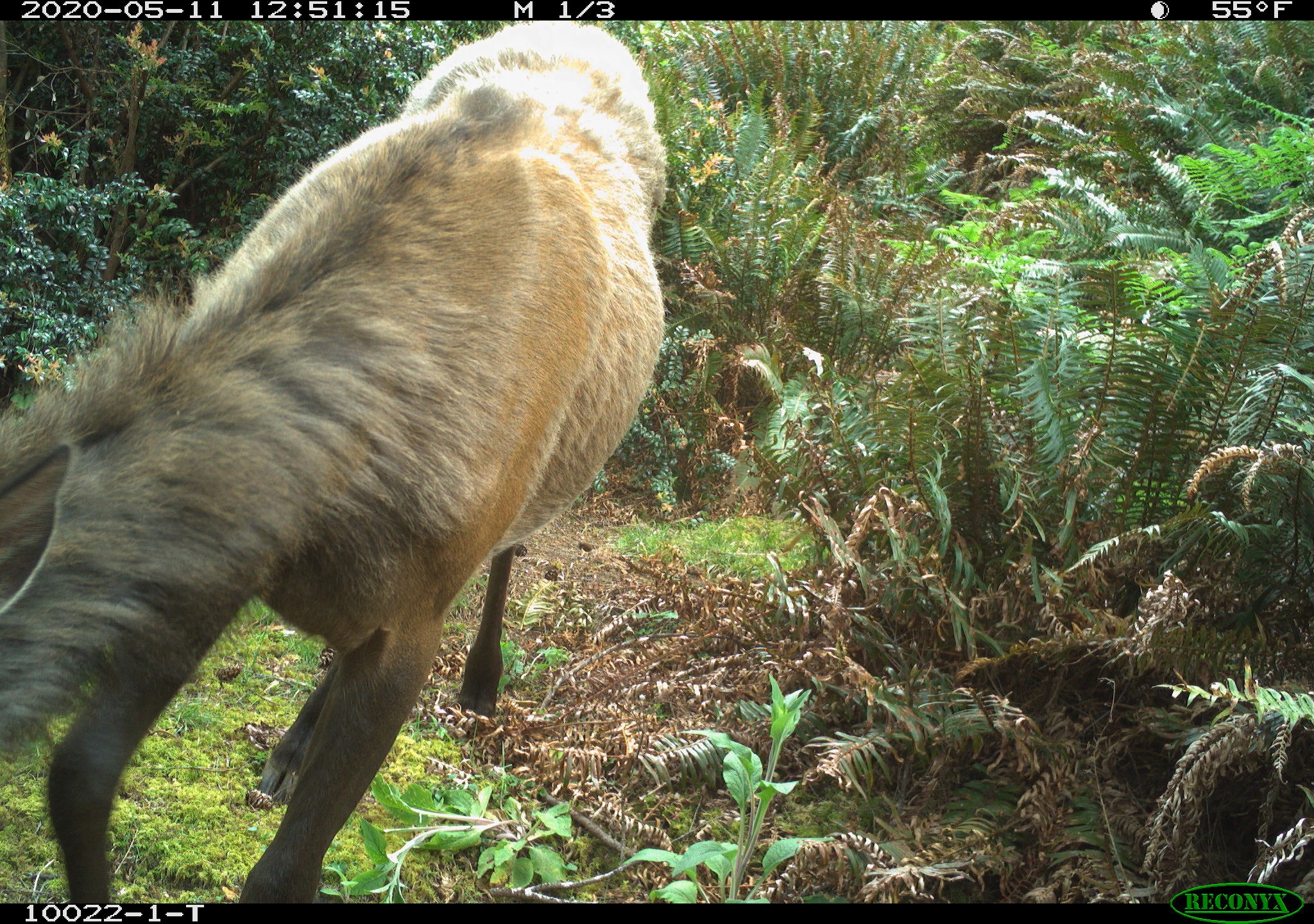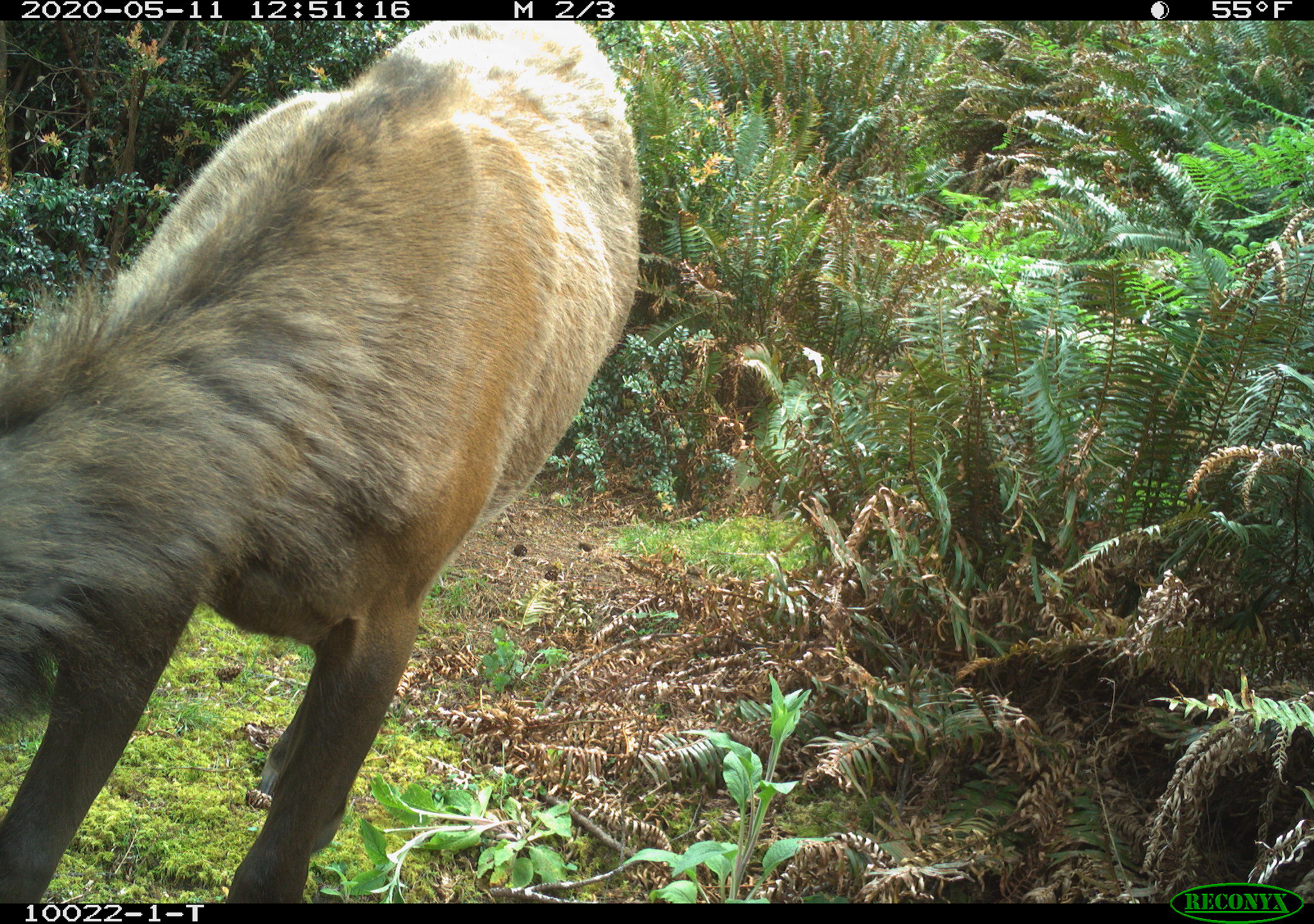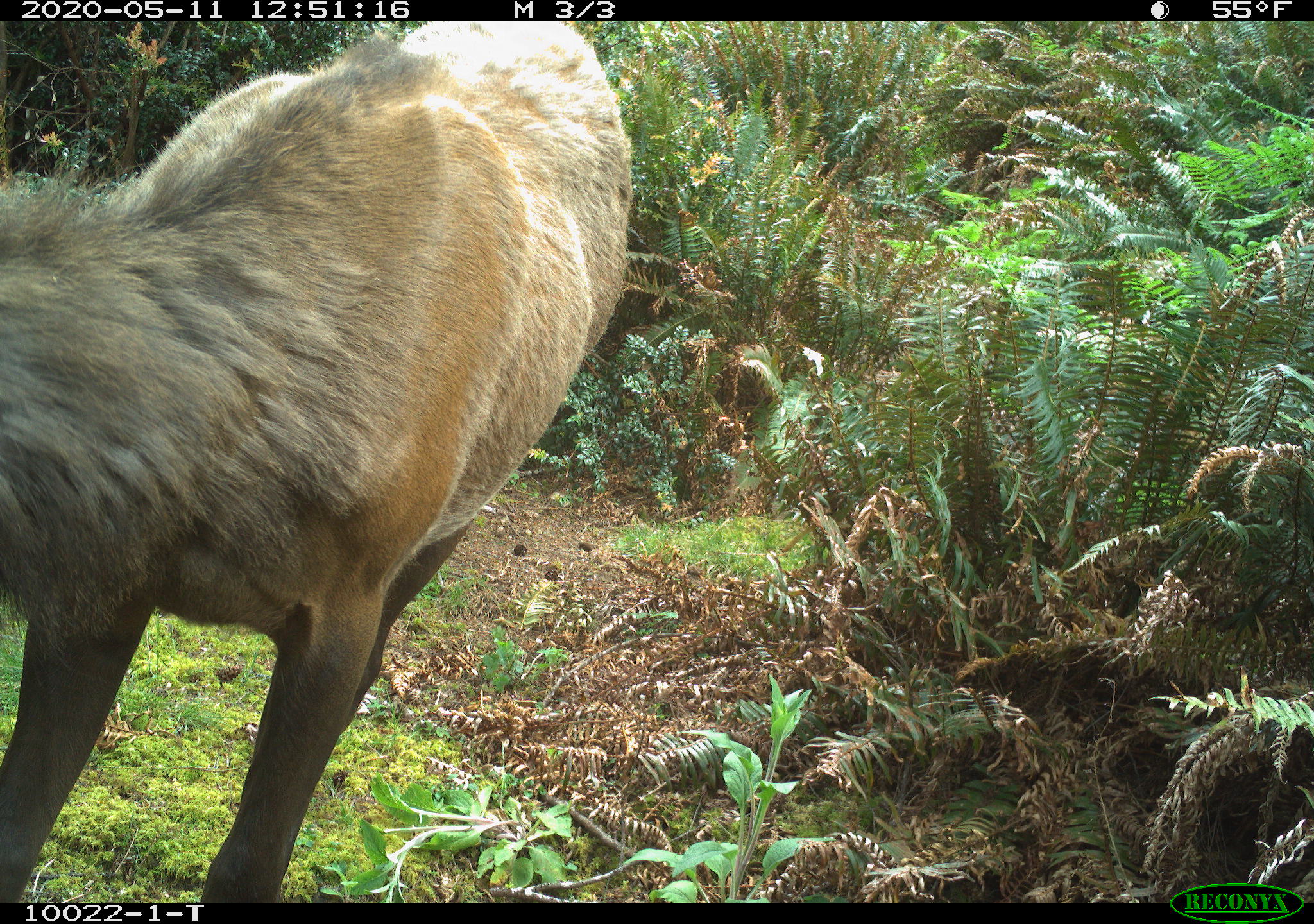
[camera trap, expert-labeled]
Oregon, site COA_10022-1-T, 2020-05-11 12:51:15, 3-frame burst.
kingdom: Animalia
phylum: Chordata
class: Mammalia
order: Artiodactyla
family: Cervidae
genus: Cervus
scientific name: Cervus canadensis roosevelti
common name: roosevelt elk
Roosevelt elk (Cervus canadensis roosevelti).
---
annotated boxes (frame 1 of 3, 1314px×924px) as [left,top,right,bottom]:
roosevelt elk: [5,24,678,895]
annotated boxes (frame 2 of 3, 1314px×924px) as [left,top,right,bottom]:
roosevelt elk: [5,26,653,893]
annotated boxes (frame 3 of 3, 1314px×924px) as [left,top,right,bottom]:
roosevelt elk: [9,28,638,895]